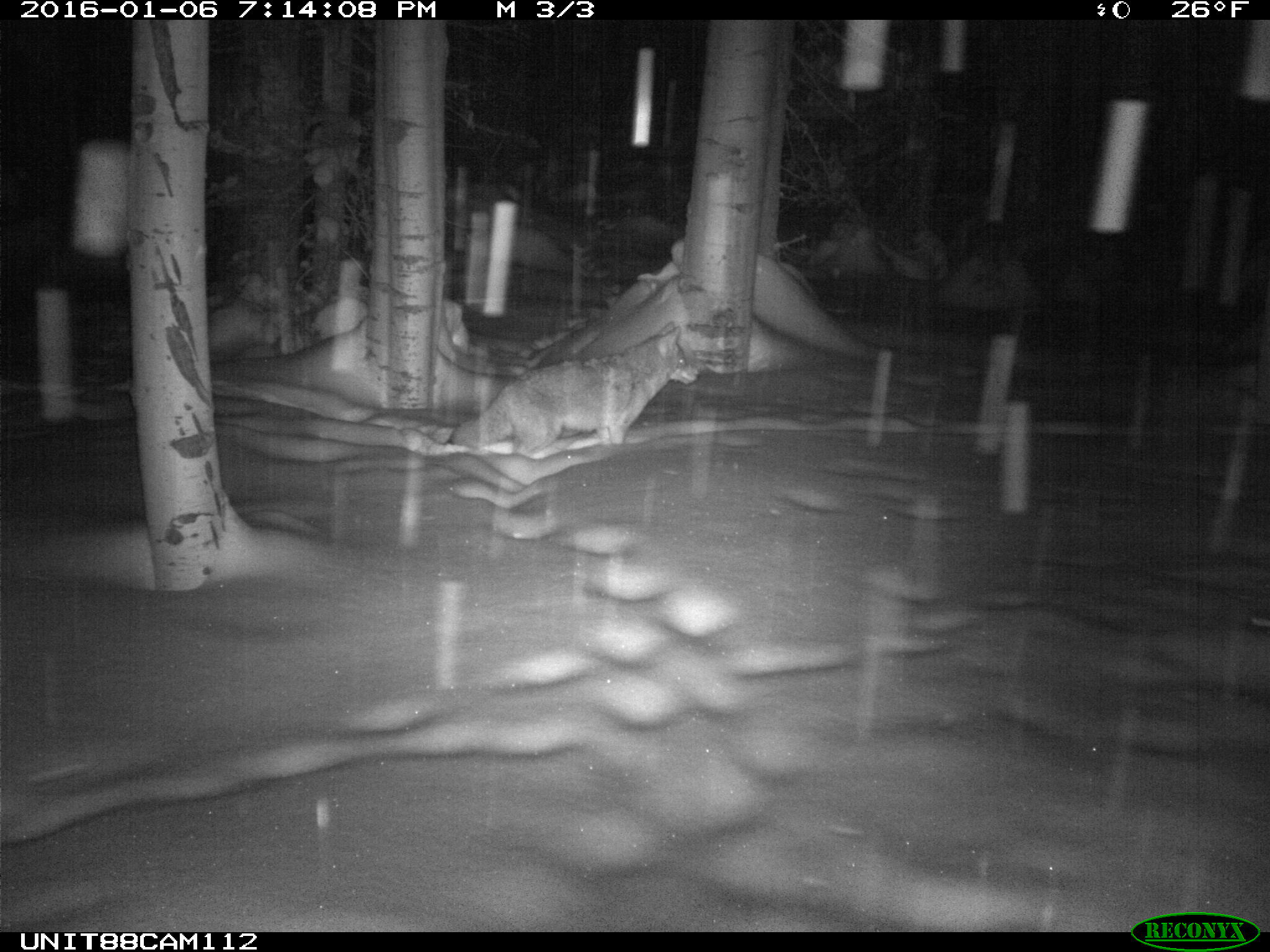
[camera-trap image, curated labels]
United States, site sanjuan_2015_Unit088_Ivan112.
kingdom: Animalia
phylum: Chordata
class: Mammalia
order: Carnivora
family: Canidae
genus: Canis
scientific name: Canis latrans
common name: coyote